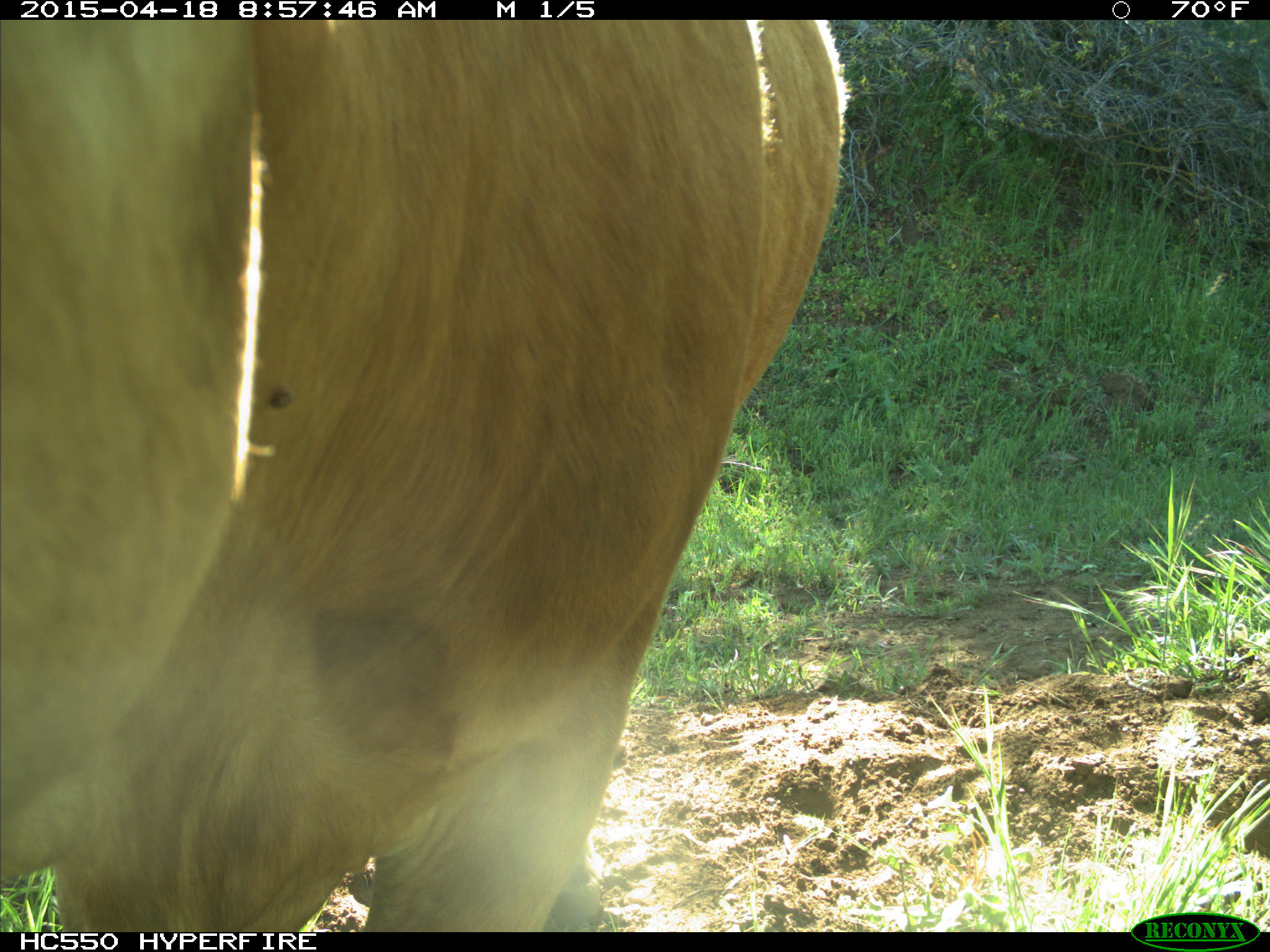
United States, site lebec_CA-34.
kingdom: Animalia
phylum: Chordata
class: Mammalia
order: Artiodactyla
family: Bovidae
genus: Bos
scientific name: Bos taurus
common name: domestic cow